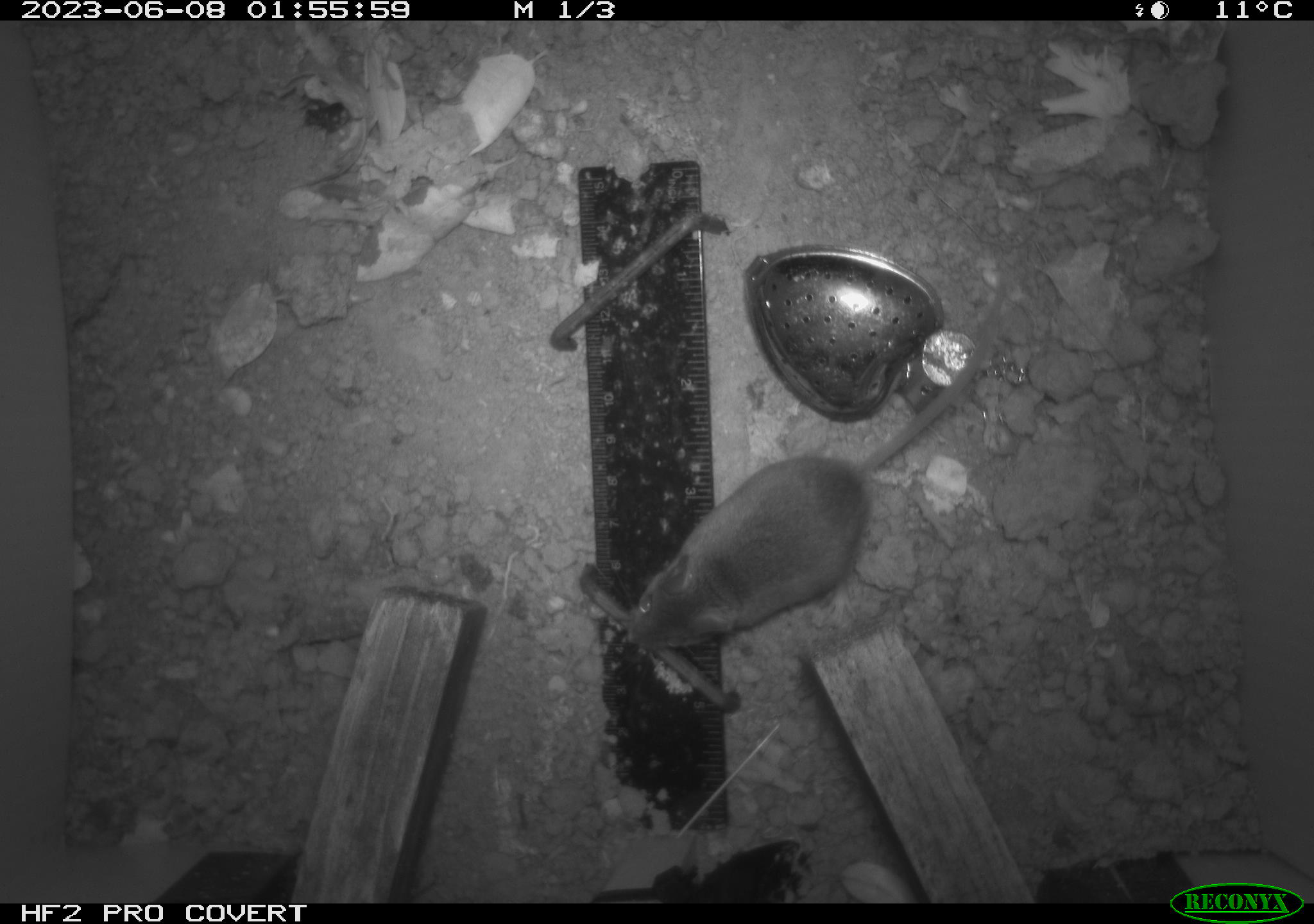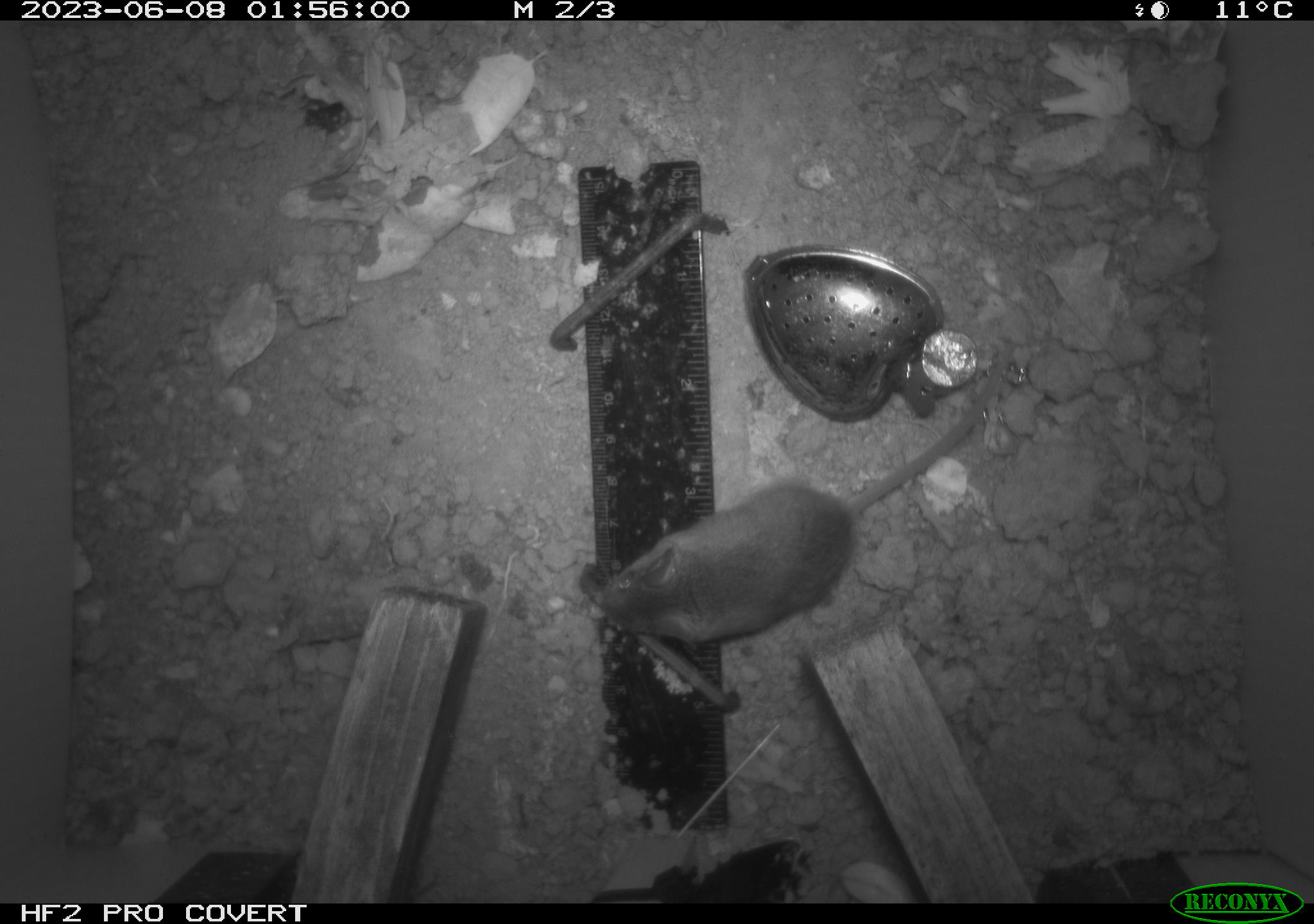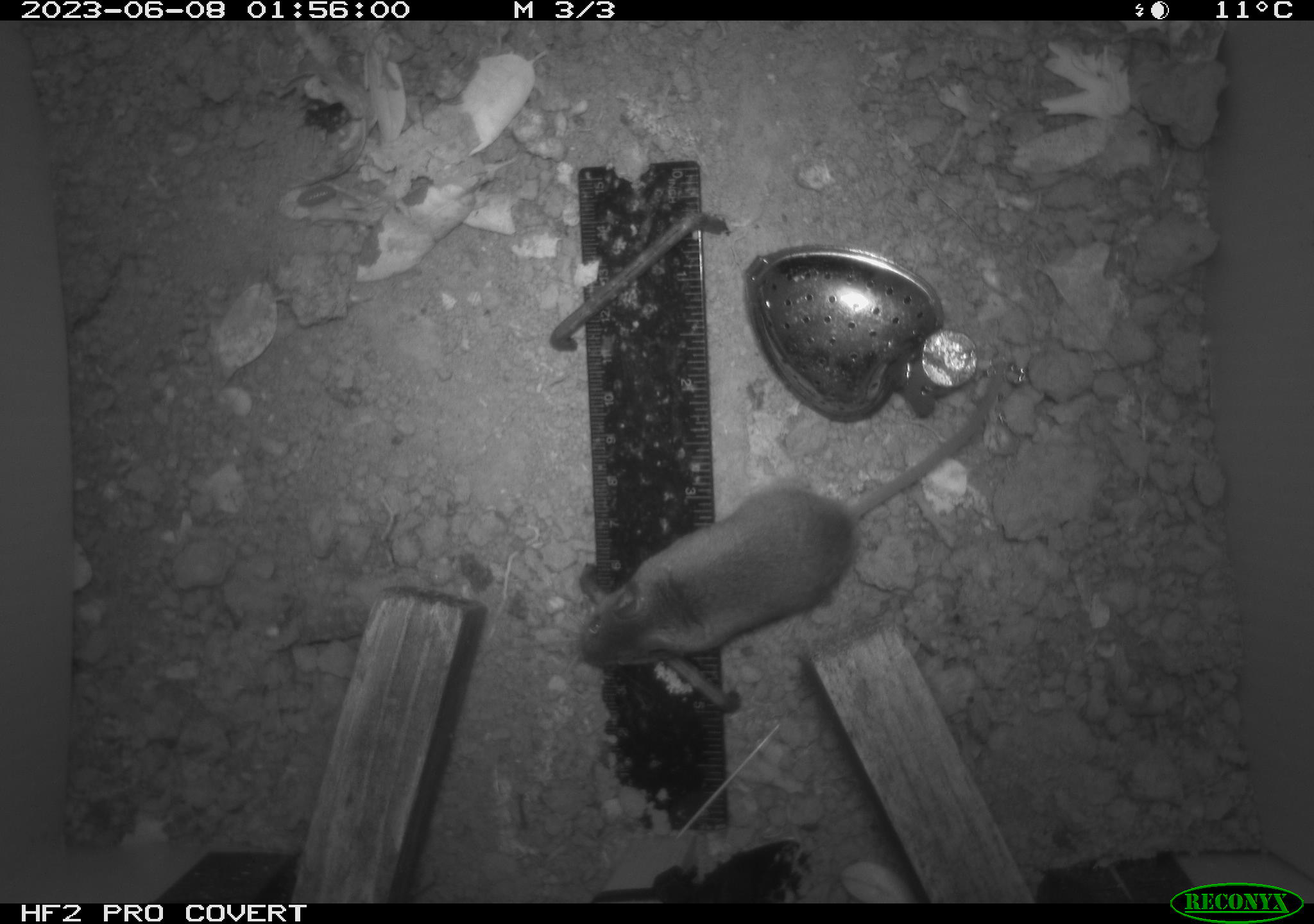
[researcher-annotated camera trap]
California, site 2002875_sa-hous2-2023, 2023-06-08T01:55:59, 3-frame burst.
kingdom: Animalia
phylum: Chordata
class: Mammalia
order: Rodentia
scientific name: Rodentia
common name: mouse species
Mouse species (Rodentia).